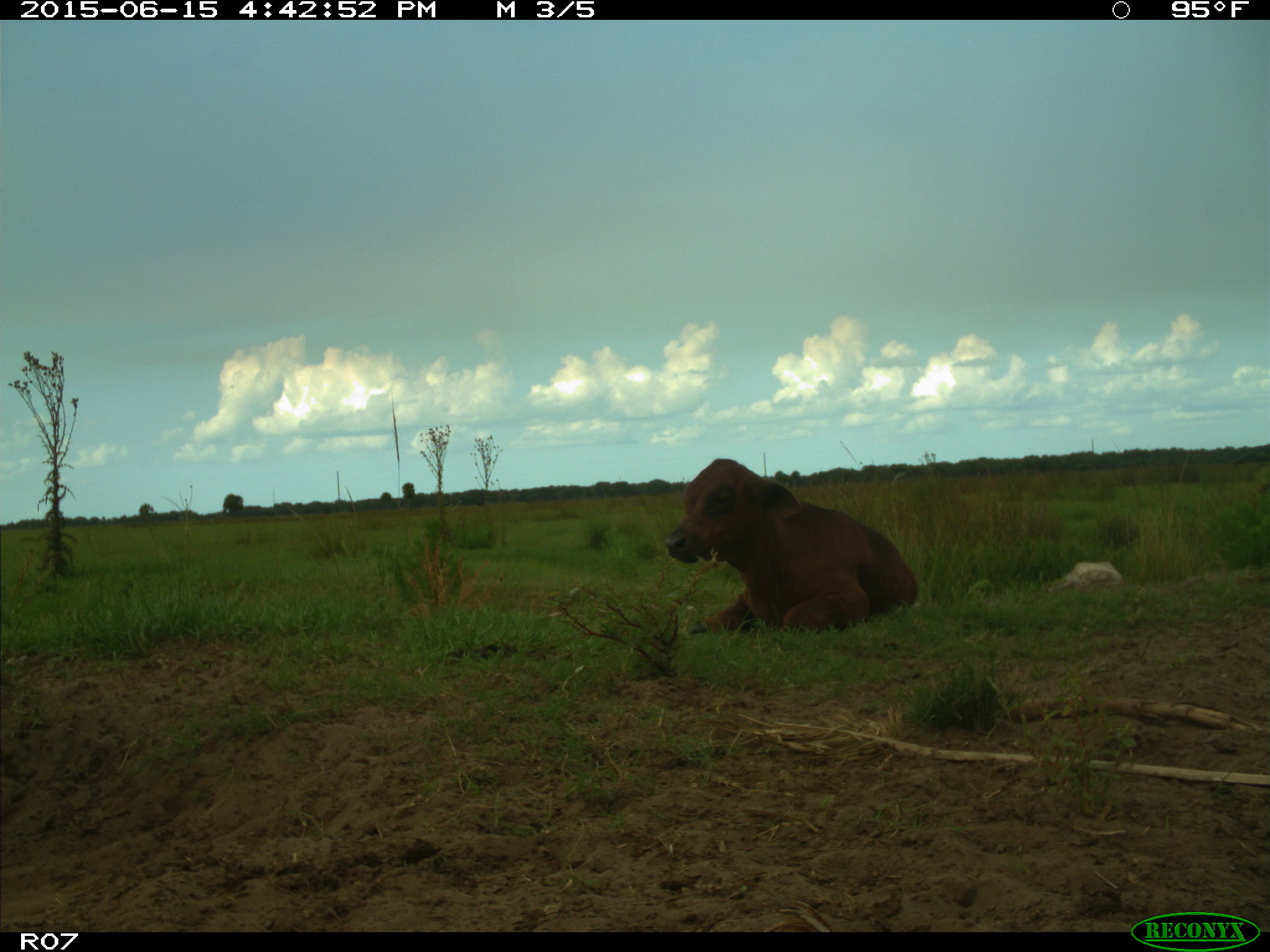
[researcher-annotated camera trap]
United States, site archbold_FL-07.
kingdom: Animalia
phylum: Chordata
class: Mammalia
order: Artiodactyla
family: Bovidae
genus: Bos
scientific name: Bos taurus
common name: domestic cow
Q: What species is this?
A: Bos taurus (domestic cow).